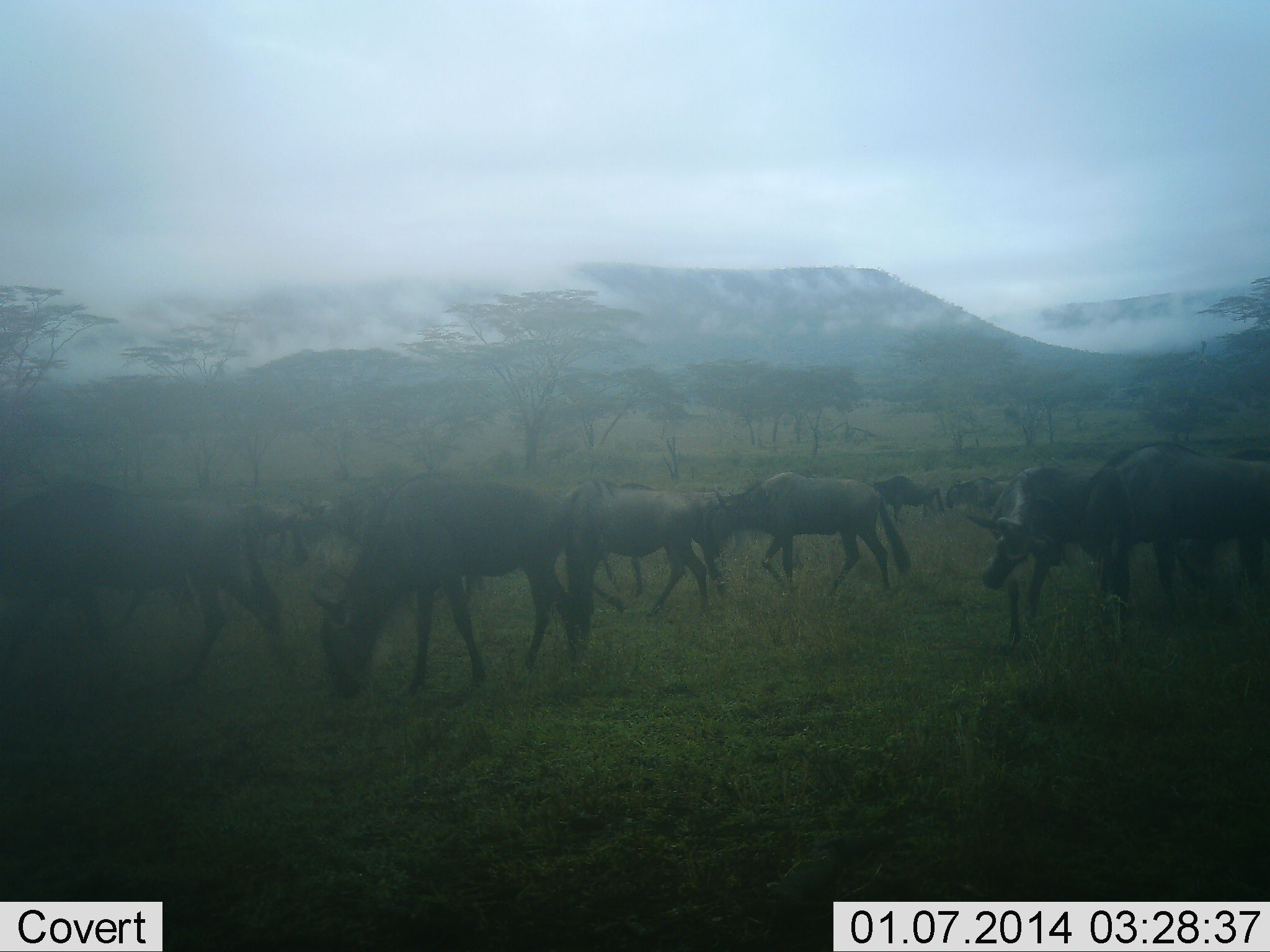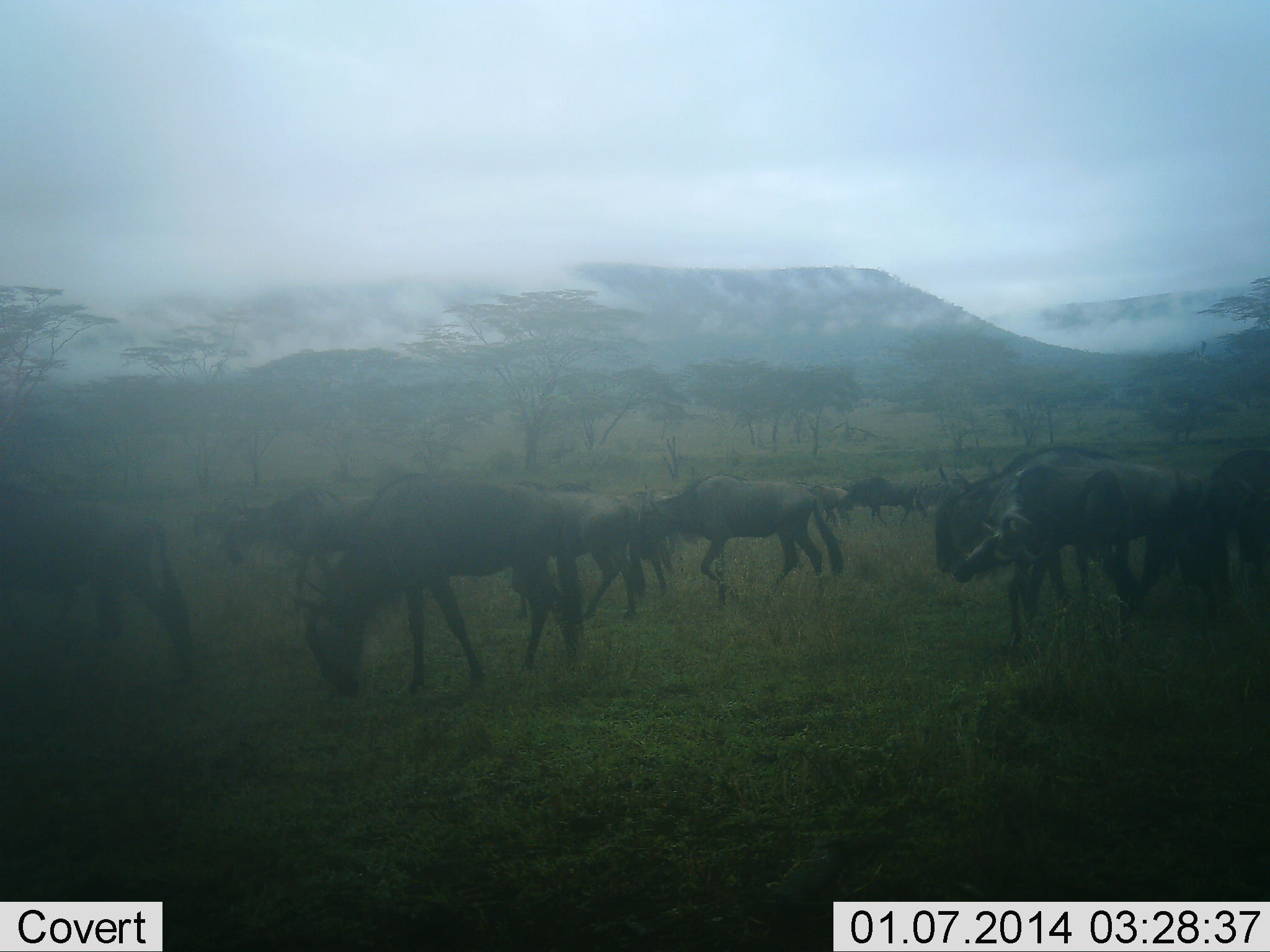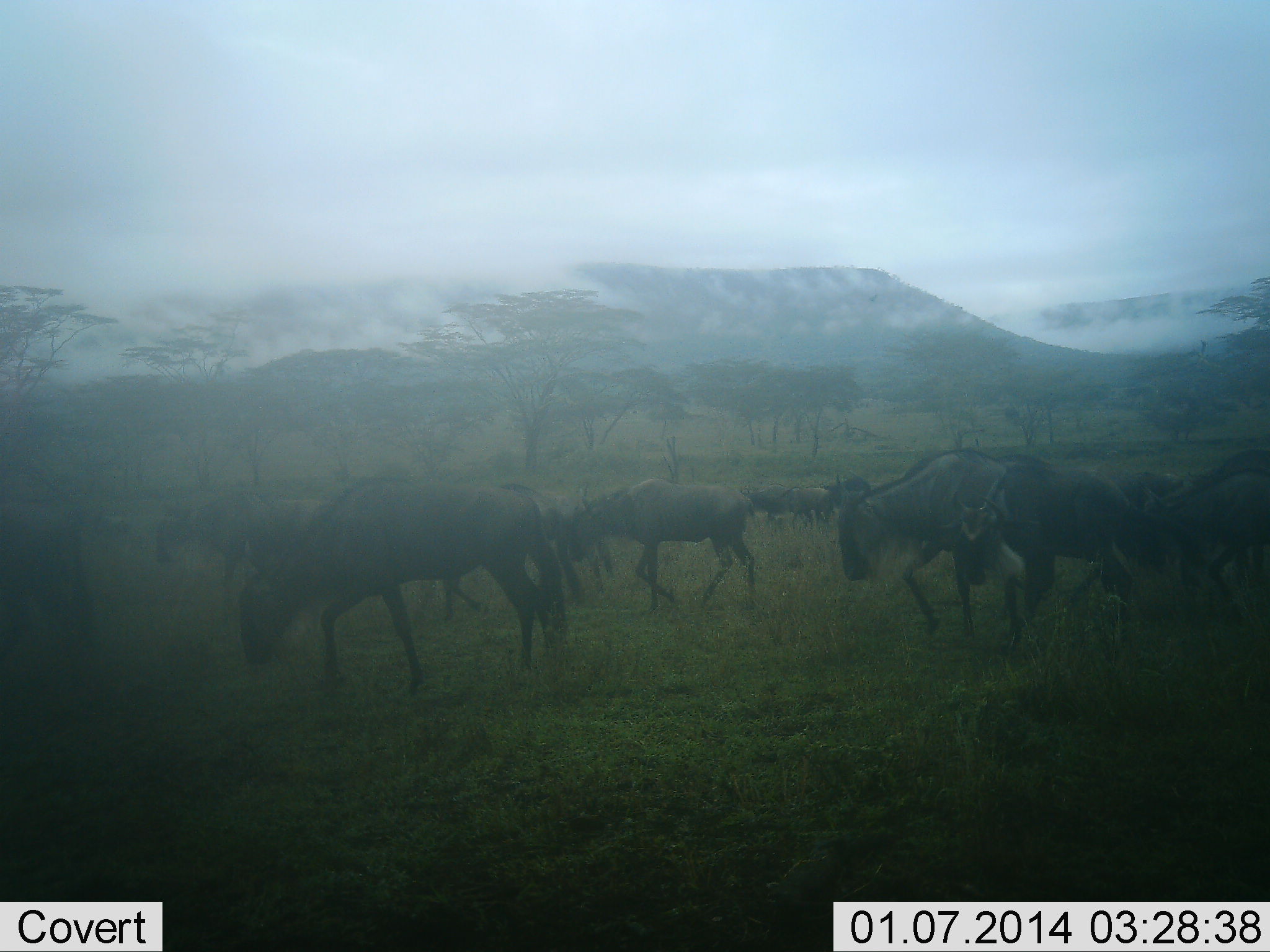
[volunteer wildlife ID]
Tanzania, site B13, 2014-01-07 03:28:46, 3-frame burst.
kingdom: Animalia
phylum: Chordata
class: Mammalia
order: Artiodactyla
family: Bovidae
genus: Connochaetes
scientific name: Connochaetes taurinus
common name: blue wildebeest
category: wildebeest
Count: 11-50.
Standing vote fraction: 20%.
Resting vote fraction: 0%.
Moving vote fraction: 90%.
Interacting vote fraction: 10%.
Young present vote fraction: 10%.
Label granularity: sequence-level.